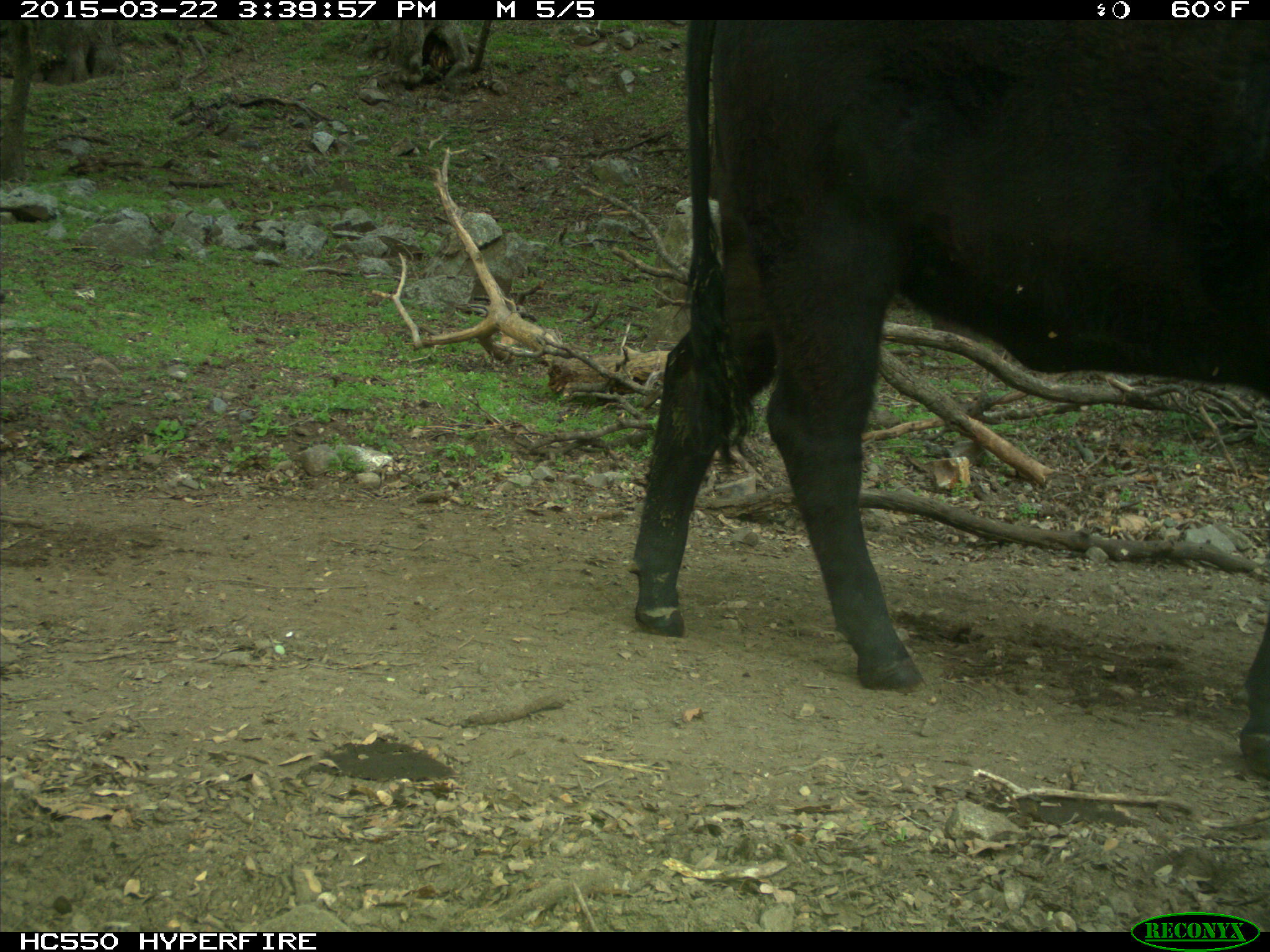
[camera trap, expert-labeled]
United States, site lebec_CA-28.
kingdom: Animalia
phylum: Chordata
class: Mammalia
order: Artiodactyla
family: Bovidae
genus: Bos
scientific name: Bos taurus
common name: domestic cow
Bos taurus (domestic cow).